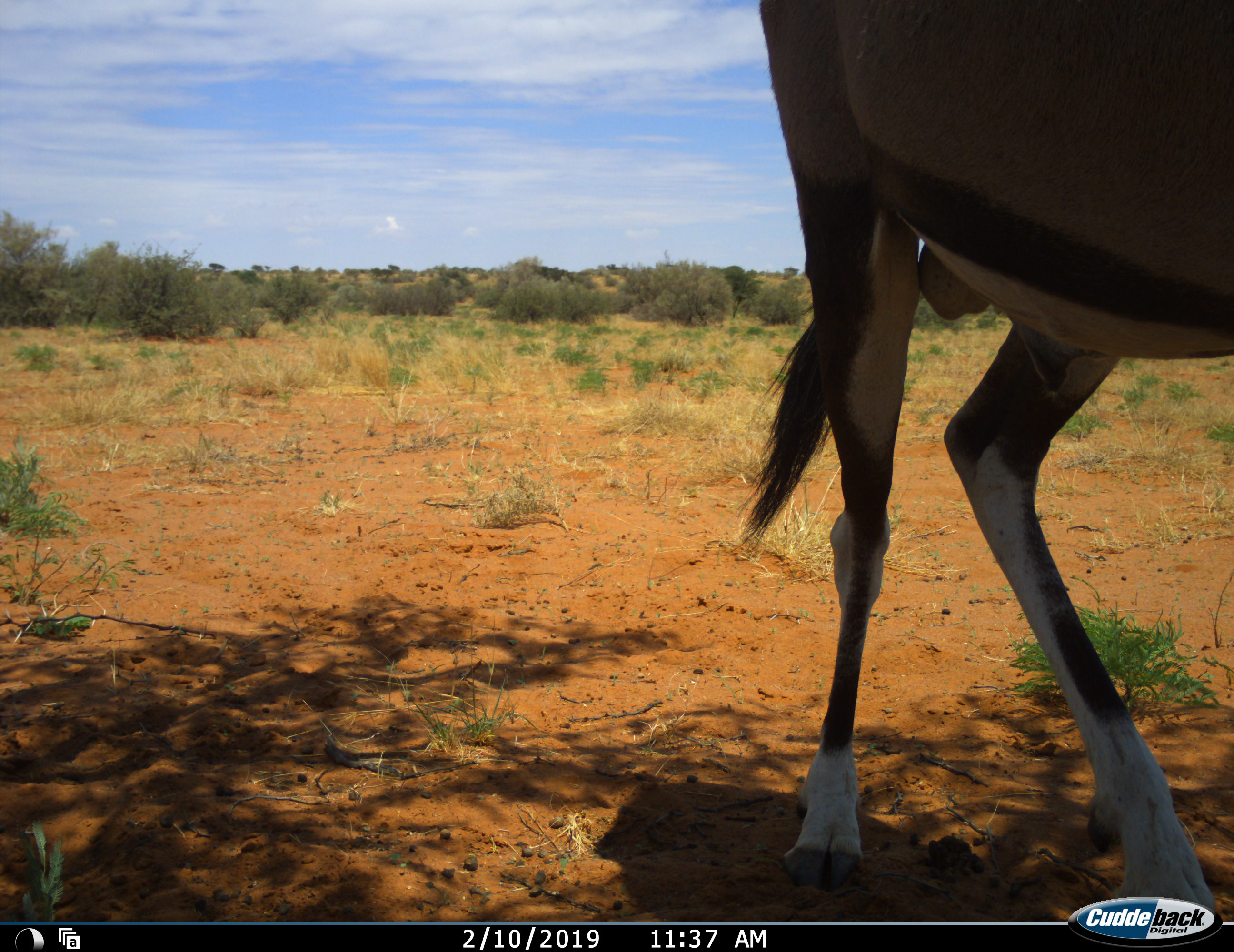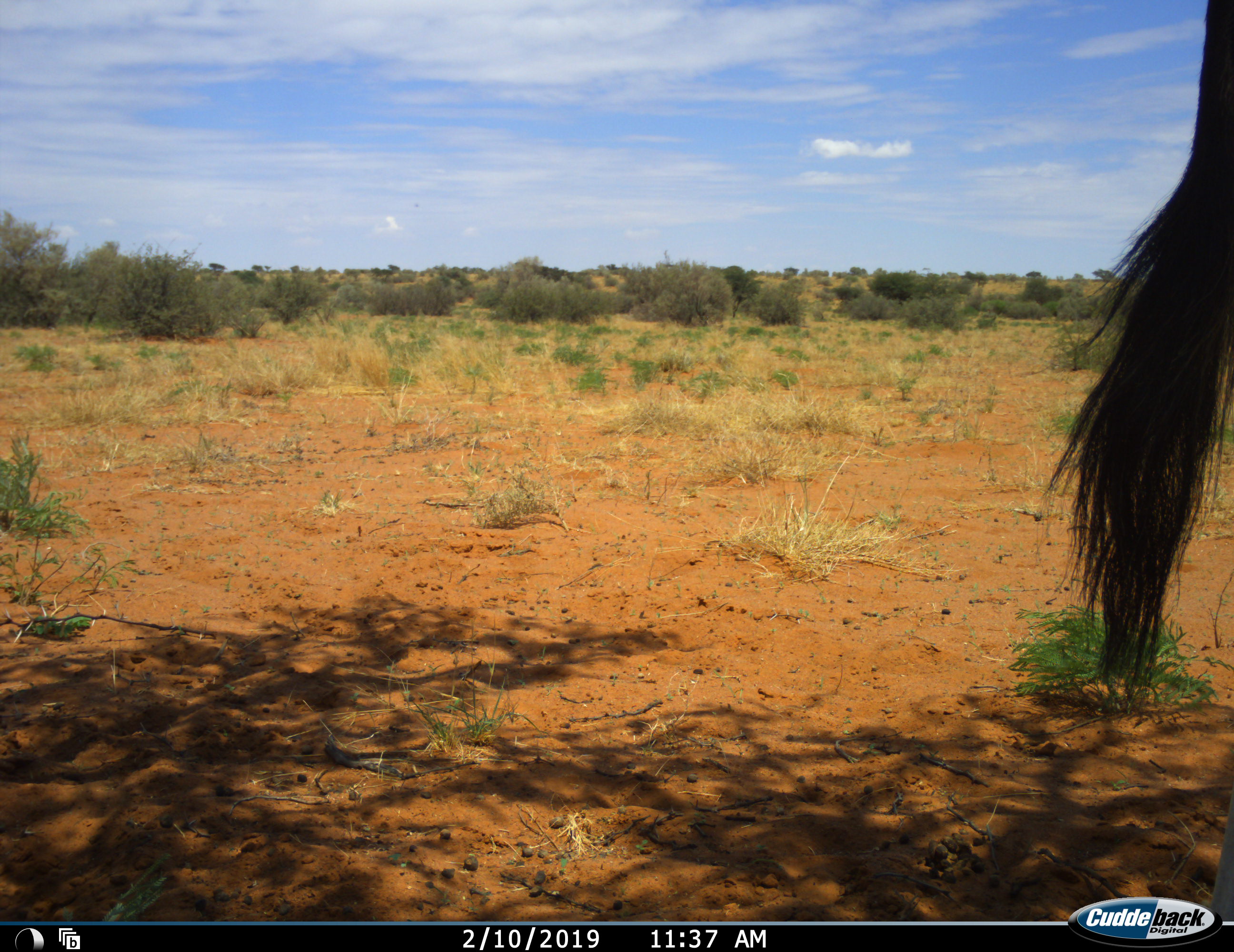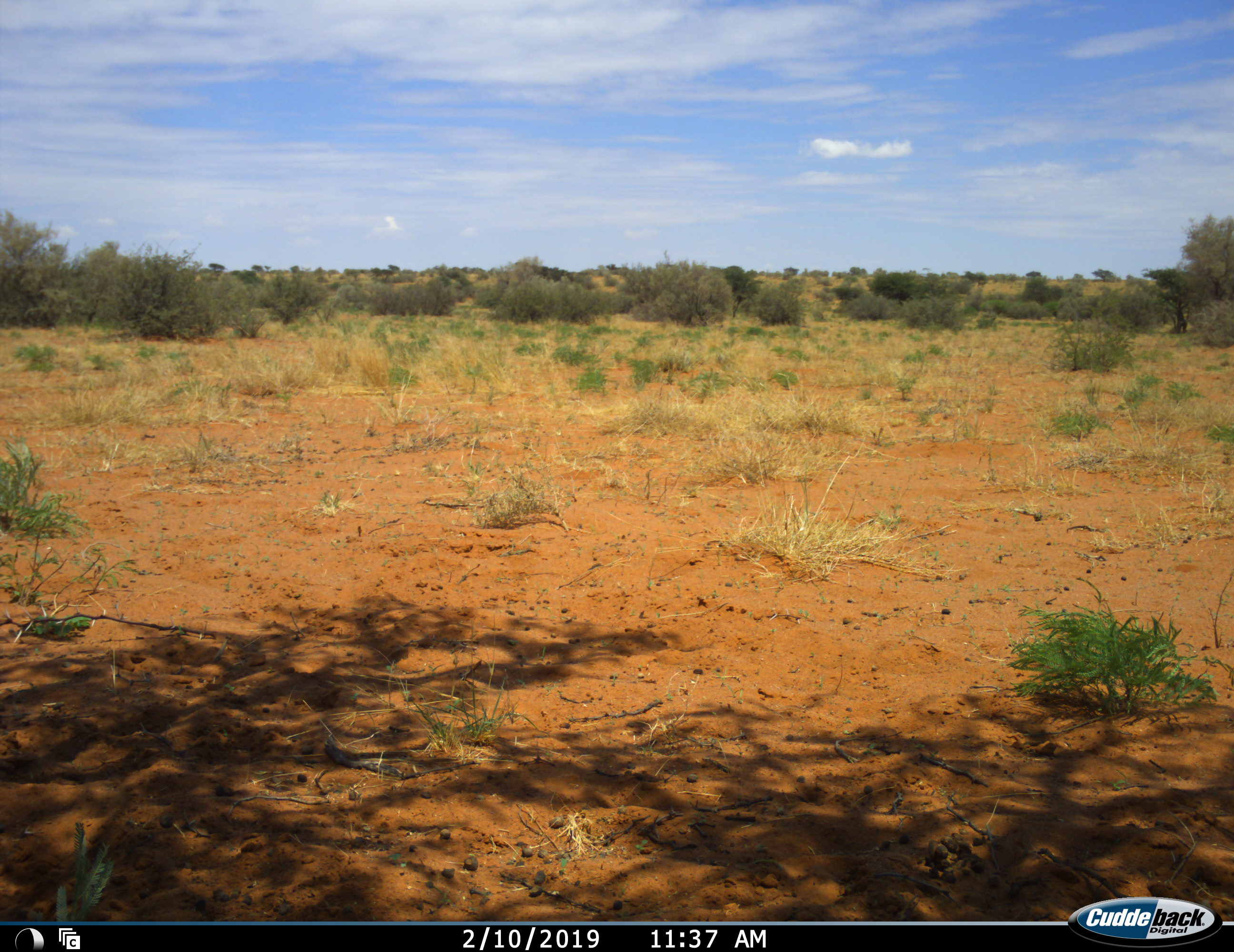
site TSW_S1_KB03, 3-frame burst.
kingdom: Animalia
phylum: Chordata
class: Mammalia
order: Artiodactyla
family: Bovidae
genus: Oryx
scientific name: Oryx gazella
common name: gemsbok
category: oryx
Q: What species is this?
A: Oryx (gemsbok) (Oryx gazella).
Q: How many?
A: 1.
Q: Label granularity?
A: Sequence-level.